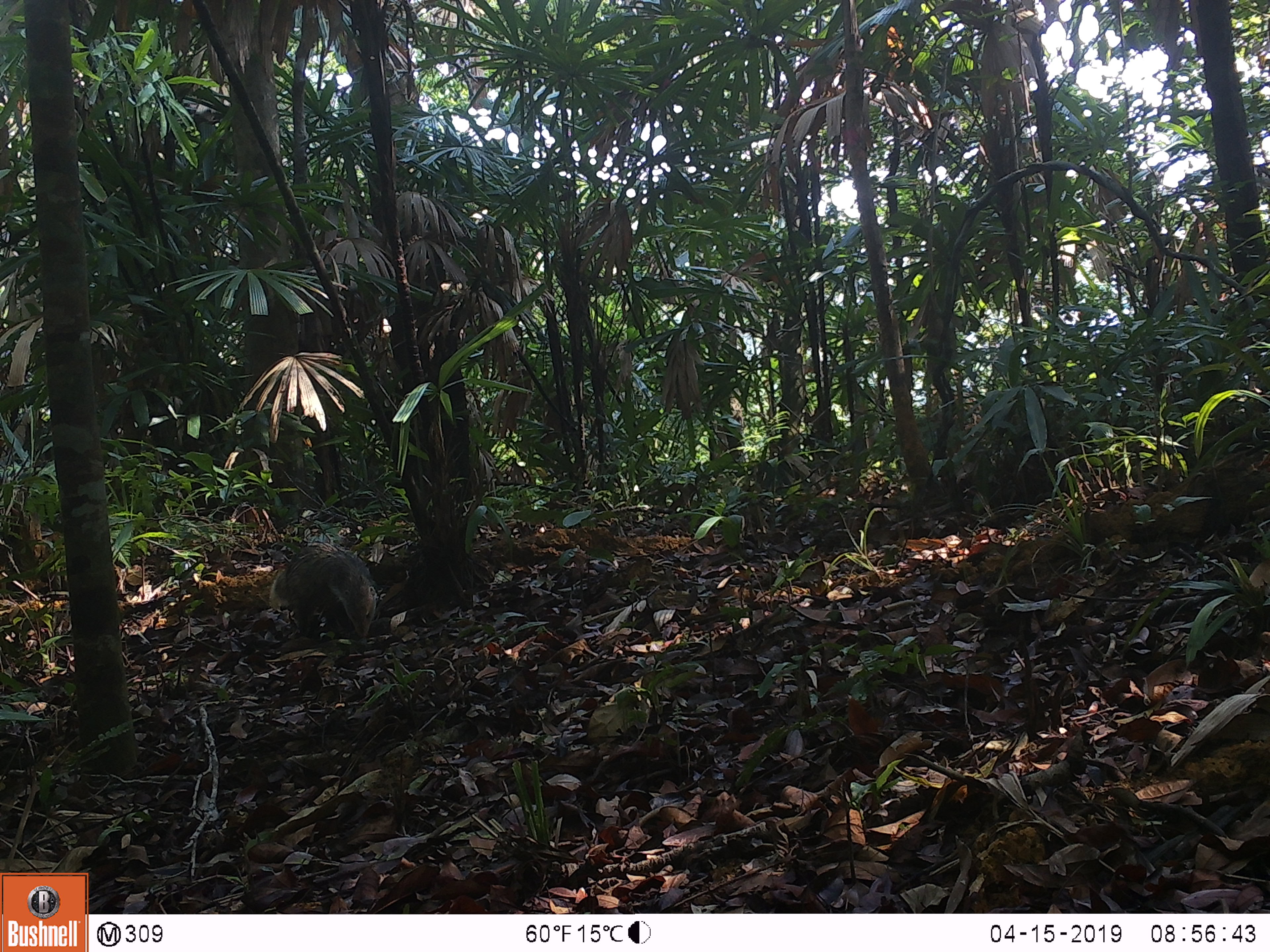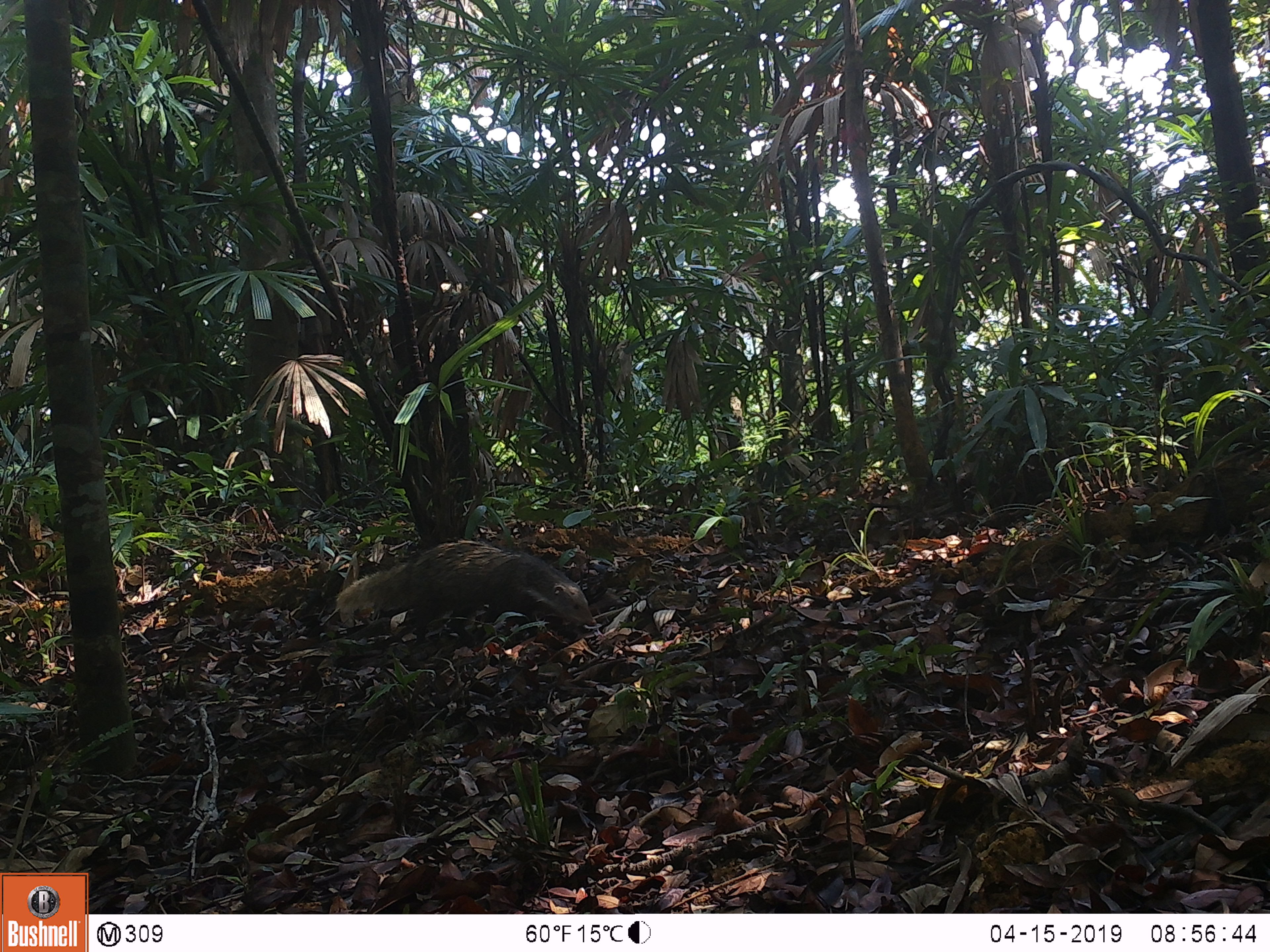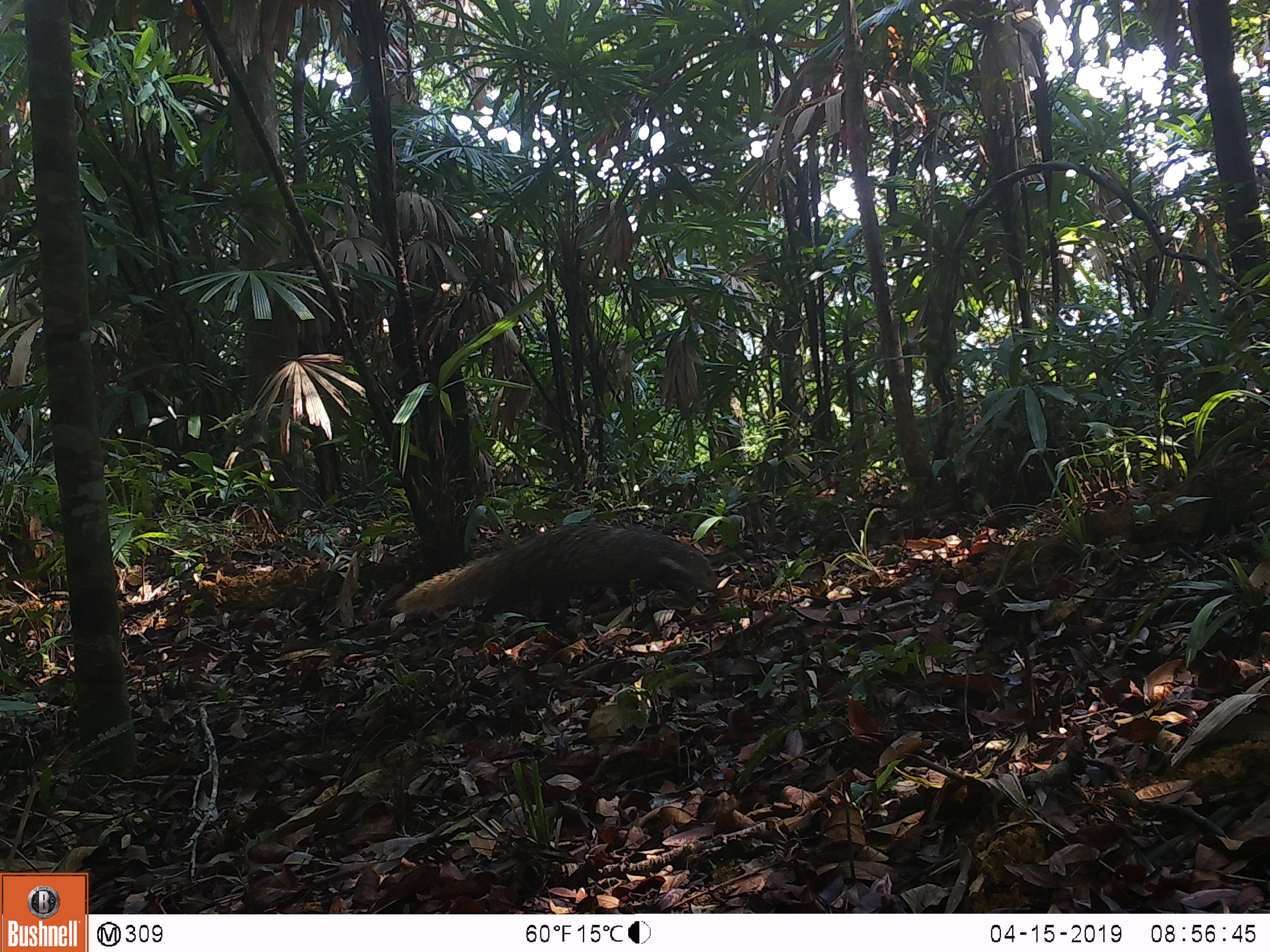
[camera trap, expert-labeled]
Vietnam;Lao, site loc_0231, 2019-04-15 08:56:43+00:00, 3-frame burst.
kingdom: Animalia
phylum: Chordata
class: Mammalia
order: Carnivora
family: Herpestidae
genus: Urva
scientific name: Urva urva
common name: crab-eating mongoose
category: crab eating mongoose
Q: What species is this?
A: Crab eating mongoose (crab-eating mongoose) (Urva urva).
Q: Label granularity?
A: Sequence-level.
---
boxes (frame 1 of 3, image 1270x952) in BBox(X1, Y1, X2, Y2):
crab eating mongoose: BBox(270, 548, 381, 639)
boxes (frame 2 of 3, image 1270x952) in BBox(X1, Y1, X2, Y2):
crab eating mongoose: BBox(333, 536, 597, 627)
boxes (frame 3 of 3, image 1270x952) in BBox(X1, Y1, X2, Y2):
crab eating mongoose: BBox(394, 522, 722, 628)